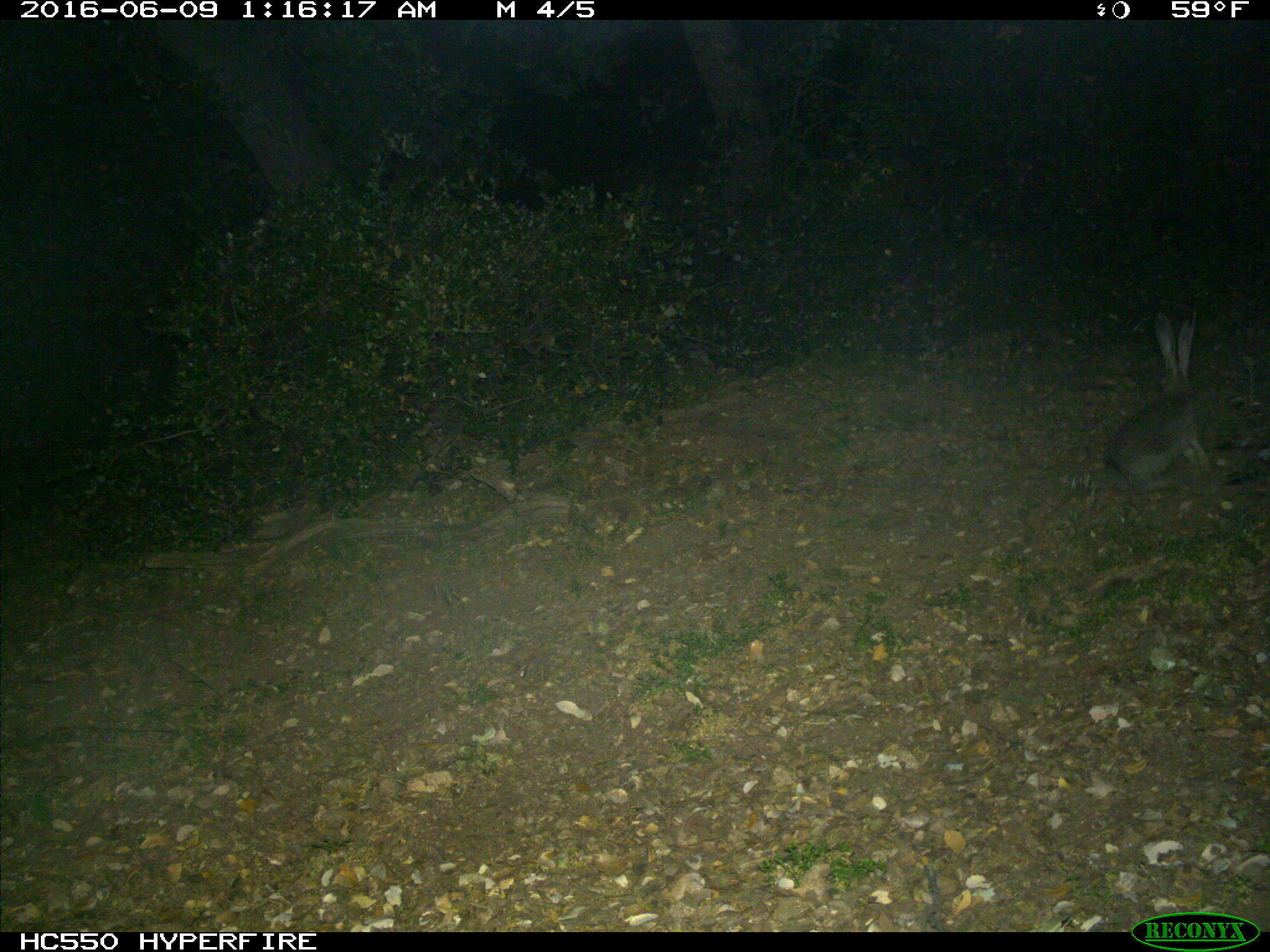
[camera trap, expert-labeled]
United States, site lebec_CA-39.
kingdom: Animalia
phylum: Chordata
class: Mammalia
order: Lagomorpha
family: Leporidae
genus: Lepus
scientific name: Lepus californicus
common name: black-tailed jackrabbit